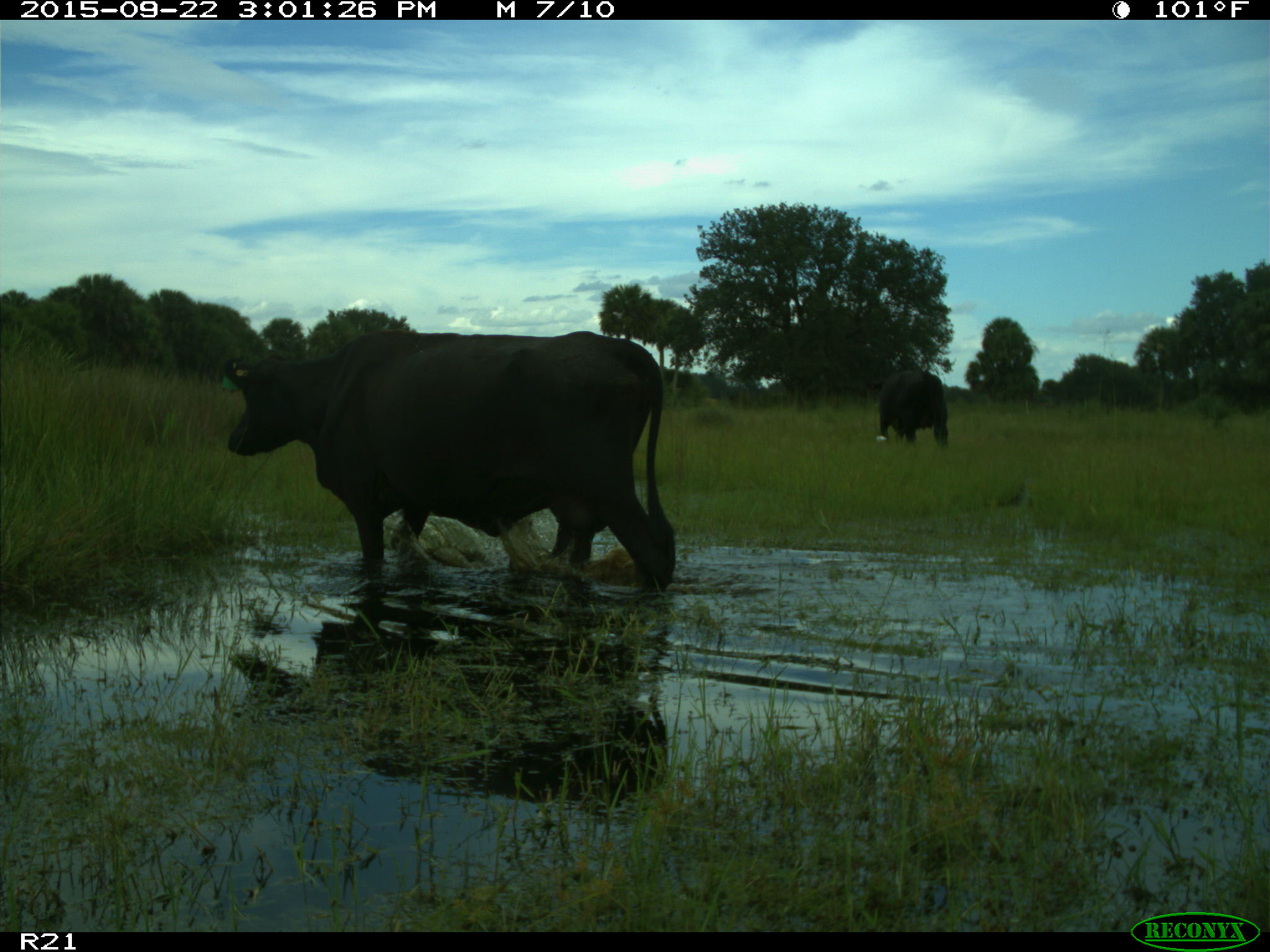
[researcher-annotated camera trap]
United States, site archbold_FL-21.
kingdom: Animalia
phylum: Chordata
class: Mammalia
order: Artiodactyla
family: Bovidae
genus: Bos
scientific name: Bos taurus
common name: domestic cow